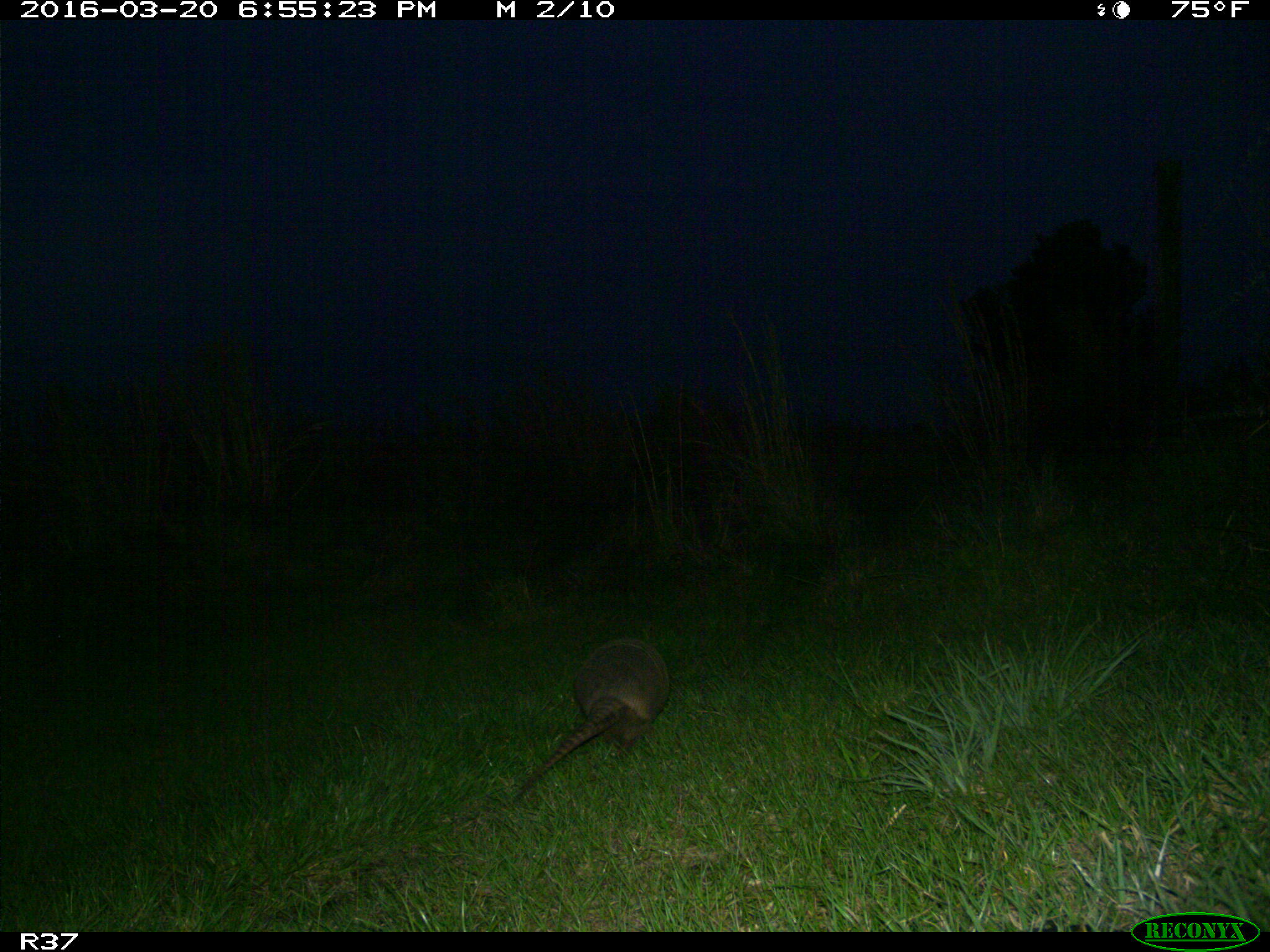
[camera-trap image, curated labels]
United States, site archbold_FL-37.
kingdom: Animalia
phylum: Chordata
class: Mammalia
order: Cingulata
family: Dasypodidae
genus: Dasypus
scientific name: Dasypus novemcinctus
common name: nine-banded armadillo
Dasypus novemcinctus (nine-banded armadillo).